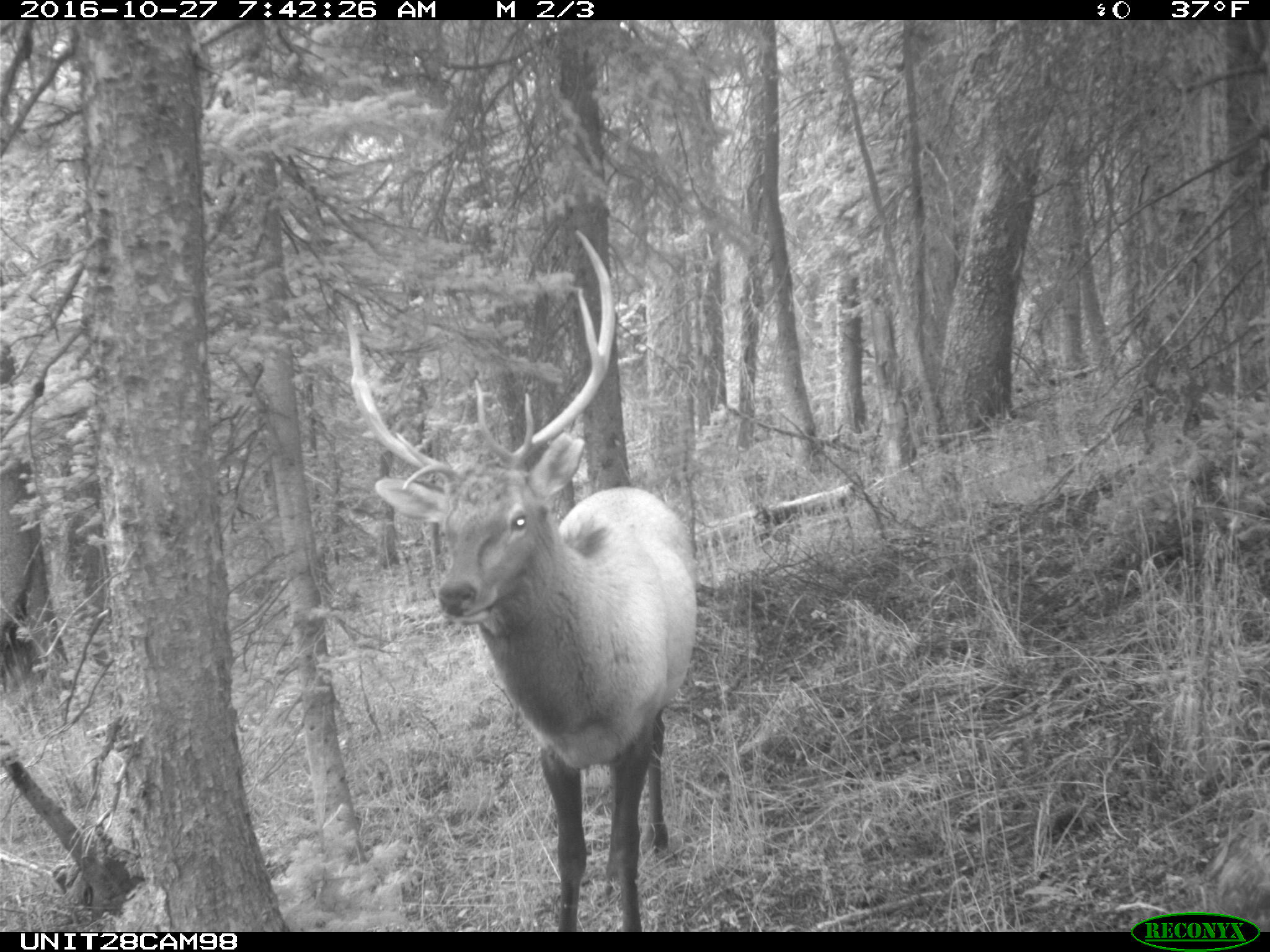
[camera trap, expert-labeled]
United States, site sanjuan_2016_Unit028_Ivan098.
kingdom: Animalia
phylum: Chordata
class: Mammalia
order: Artiodactyla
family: Cervidae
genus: Cervus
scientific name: Cervus elaphus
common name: red deer